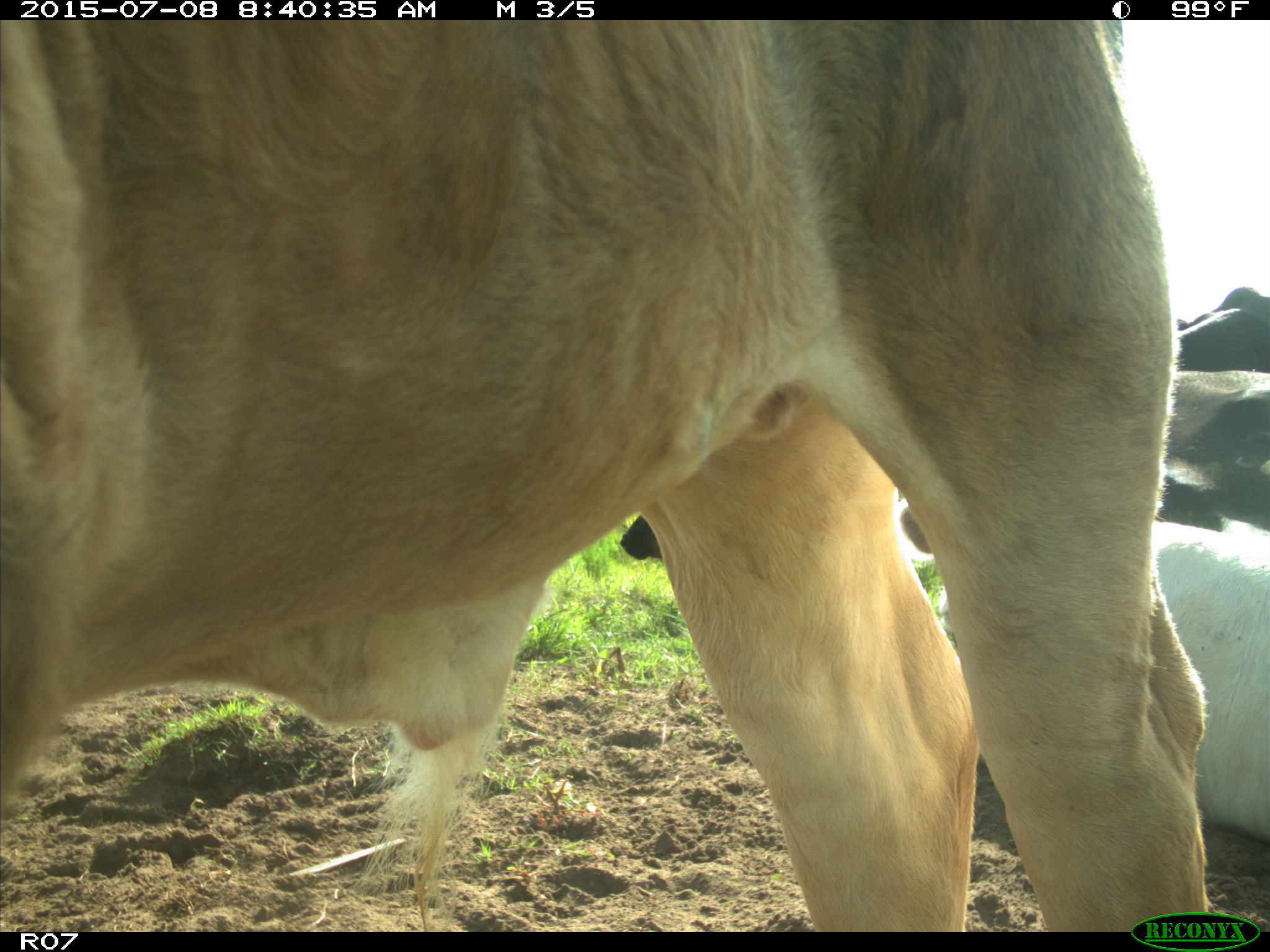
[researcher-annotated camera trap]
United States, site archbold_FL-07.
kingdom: Animalia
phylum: Chordata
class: Mammalia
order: Artiodactyla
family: Bovidae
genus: Bos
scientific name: Bos taurus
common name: domestic cow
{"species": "Bos taurus (domestic cow)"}